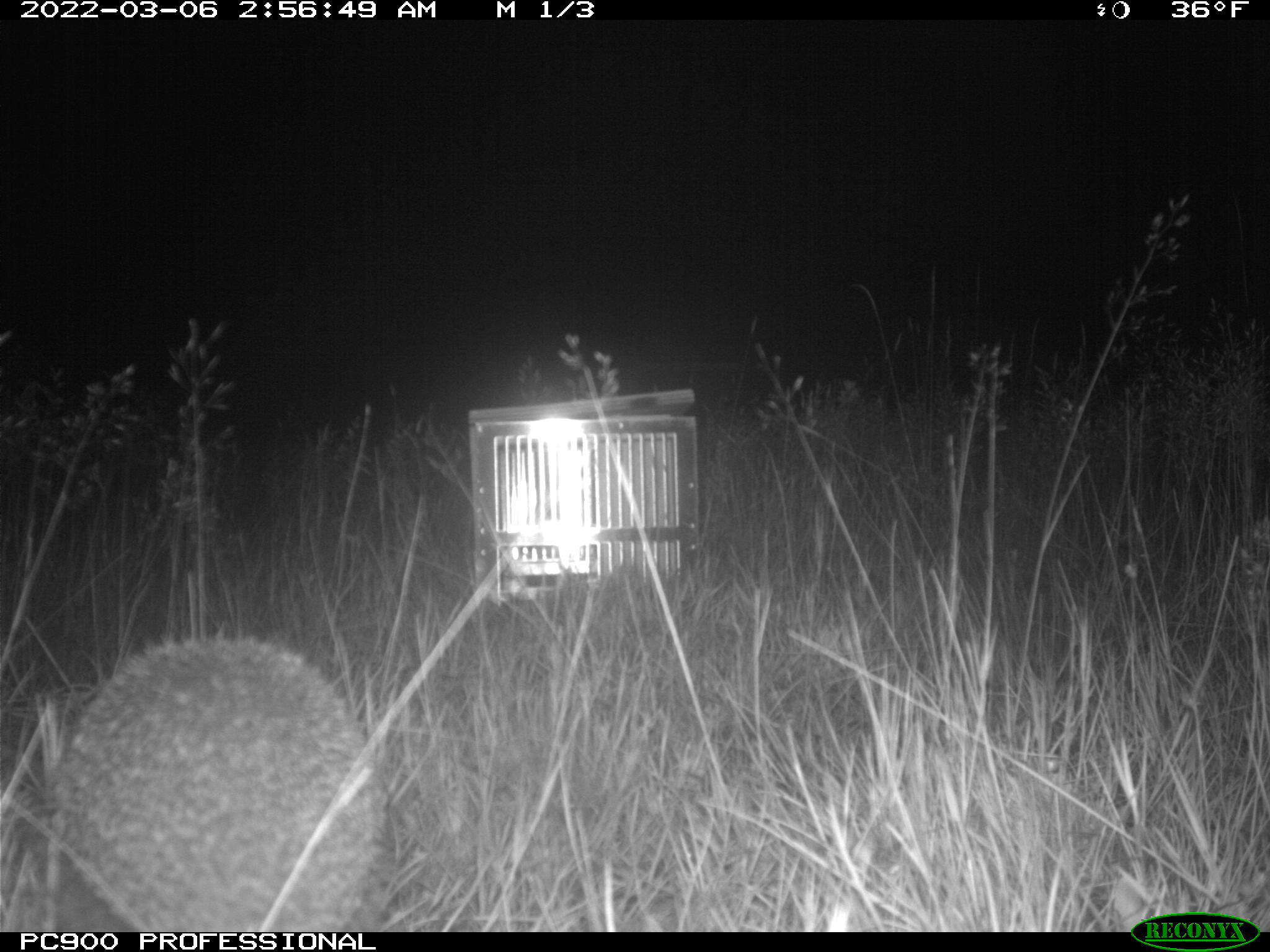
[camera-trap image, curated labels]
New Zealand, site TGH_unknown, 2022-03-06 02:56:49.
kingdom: Animalia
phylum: Chordata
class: Mammalia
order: Eulipotyphla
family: Erinaceidae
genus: Erinaceus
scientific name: Erinaceus europaeus europaeus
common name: european hedgehog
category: hedgehog